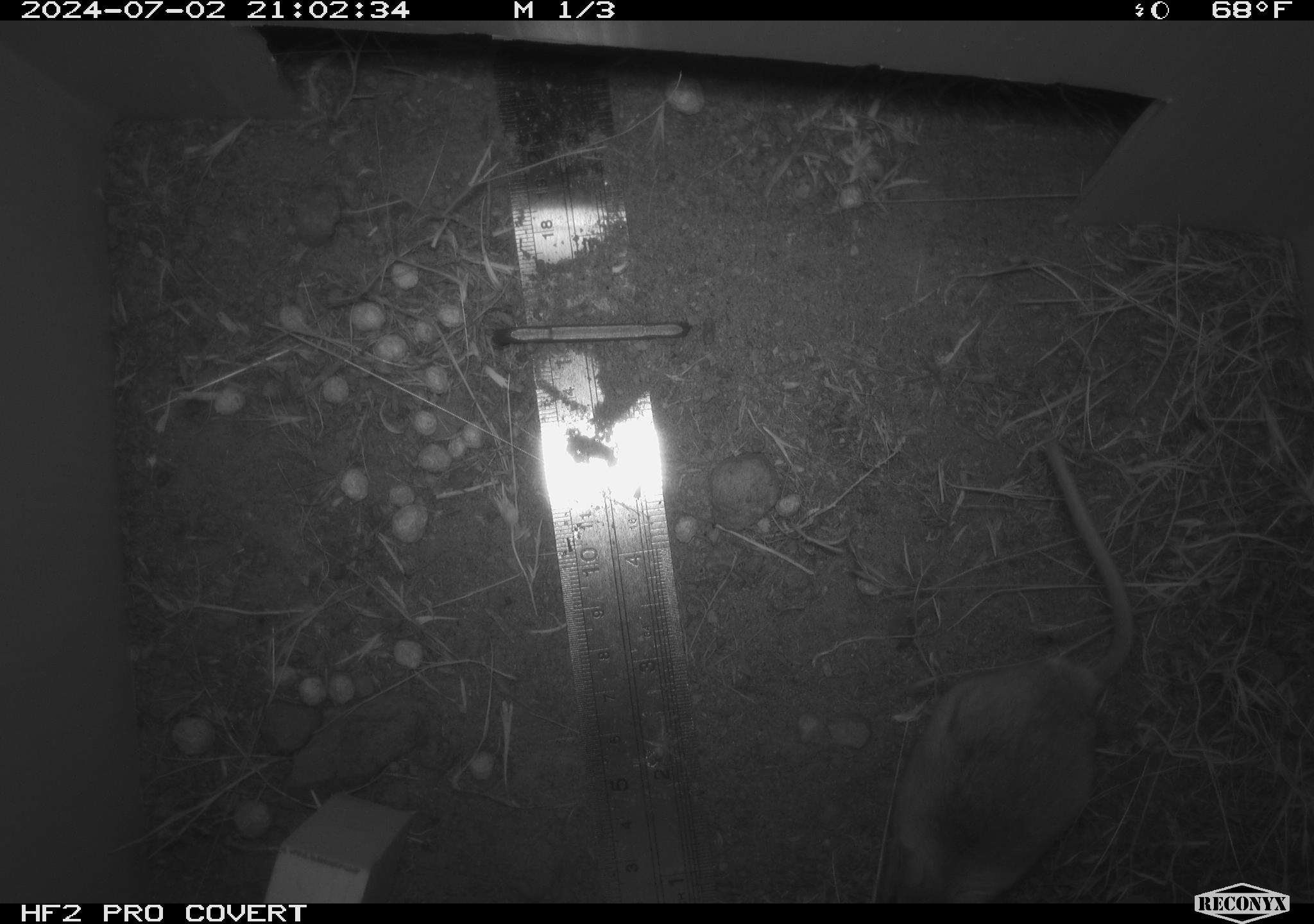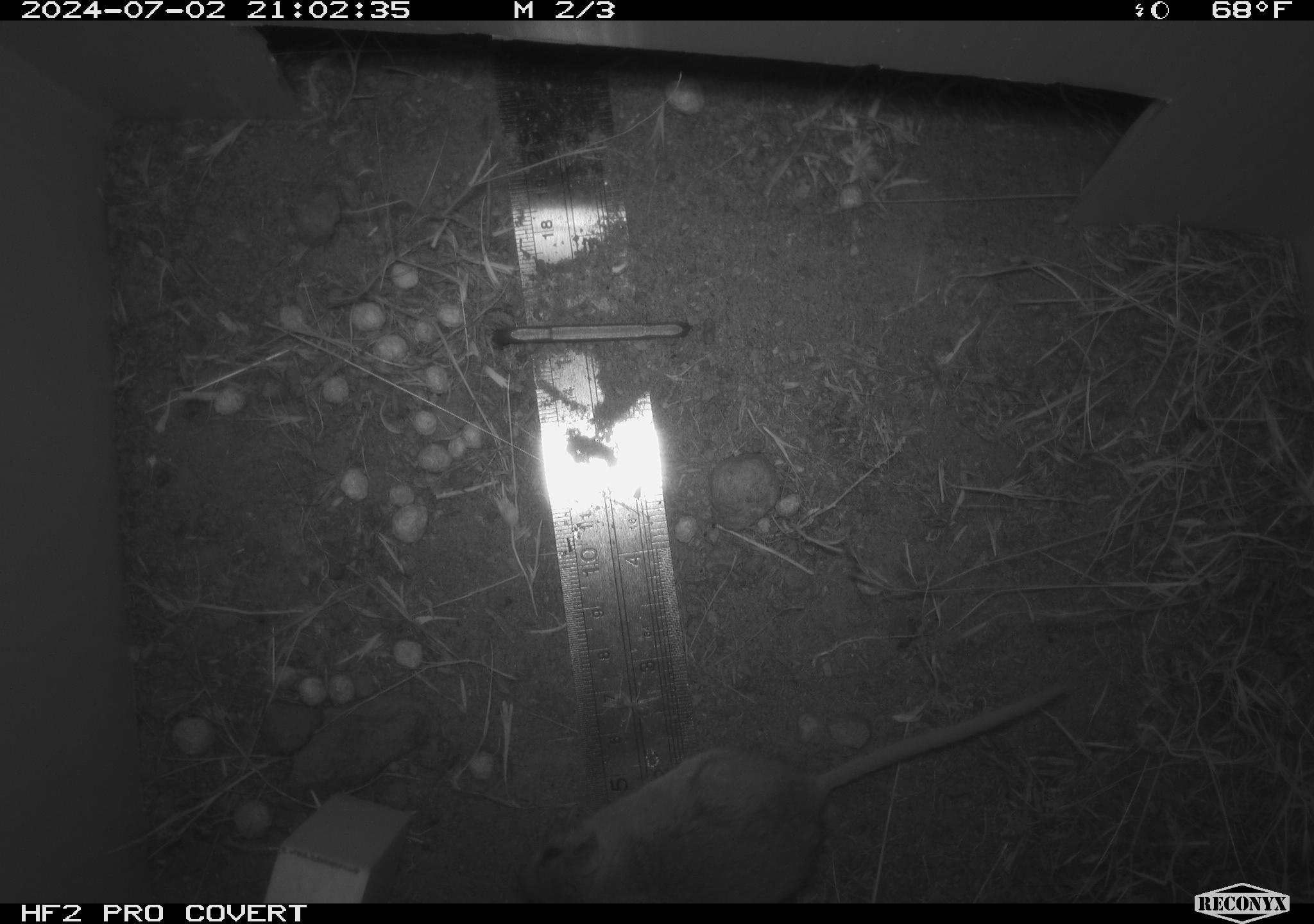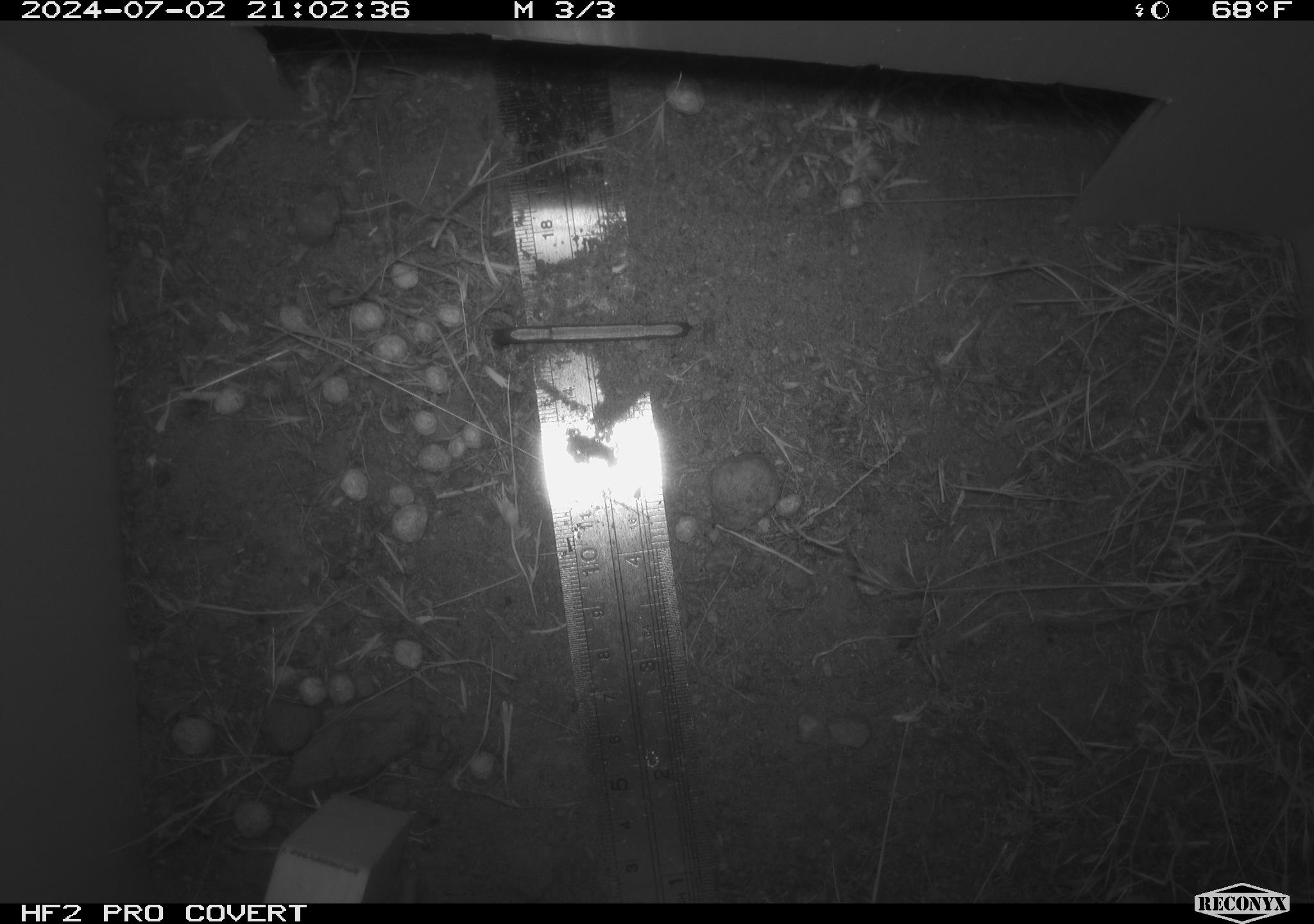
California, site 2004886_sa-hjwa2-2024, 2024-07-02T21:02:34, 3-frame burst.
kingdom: Animalia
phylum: Chordata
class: Mammalia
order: Rodentia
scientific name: Rodentia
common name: rodent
Rodent (Rodentia).